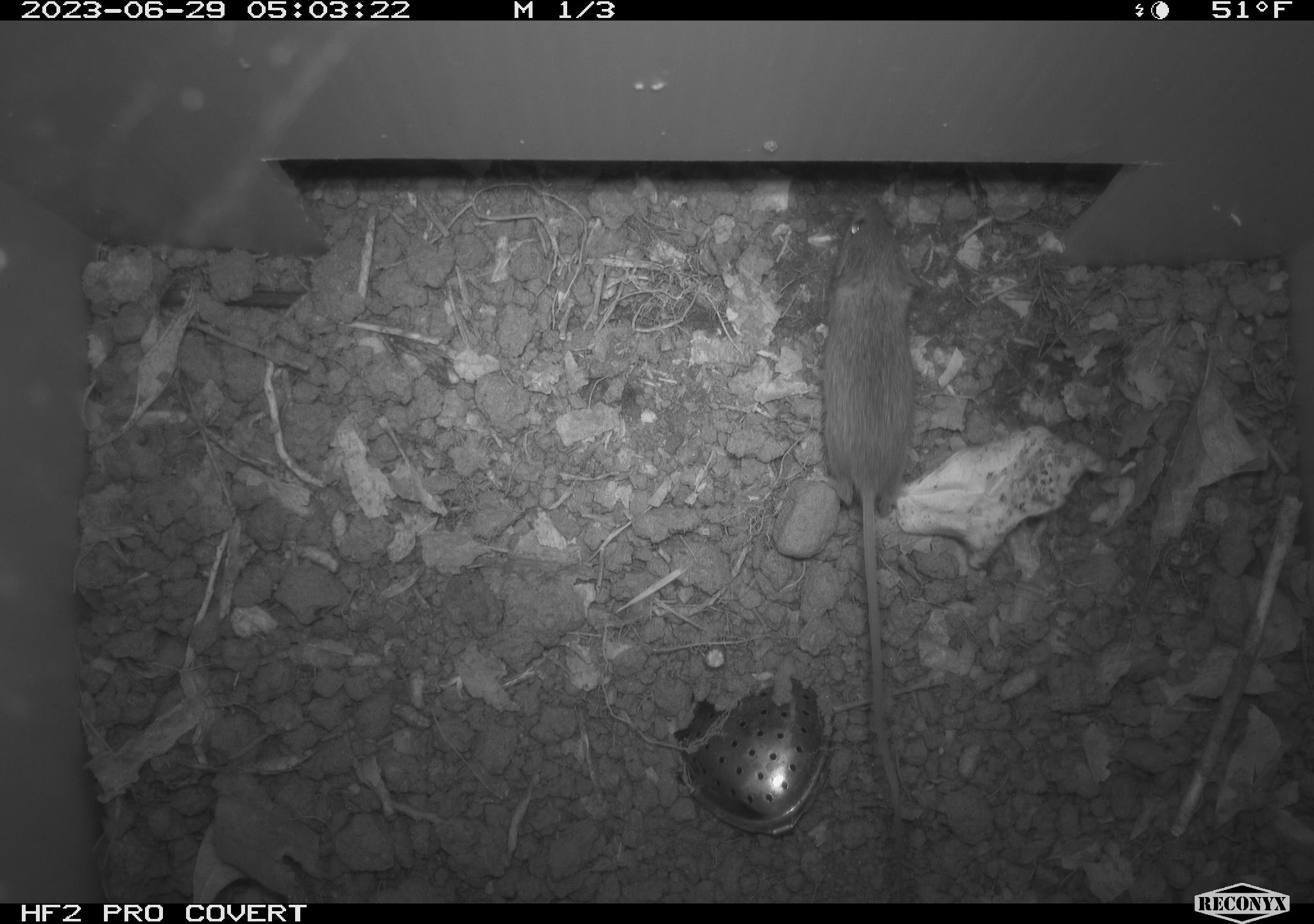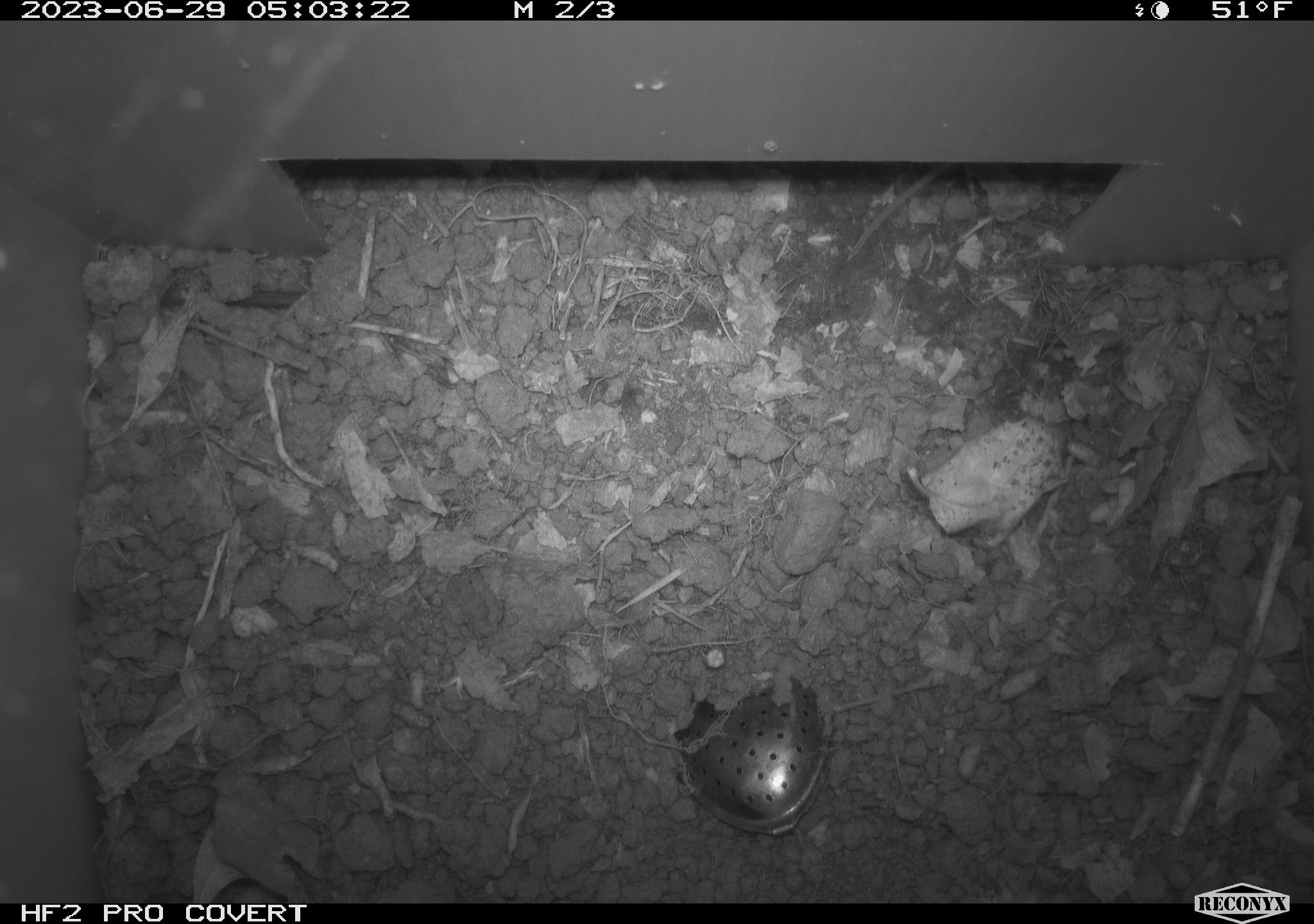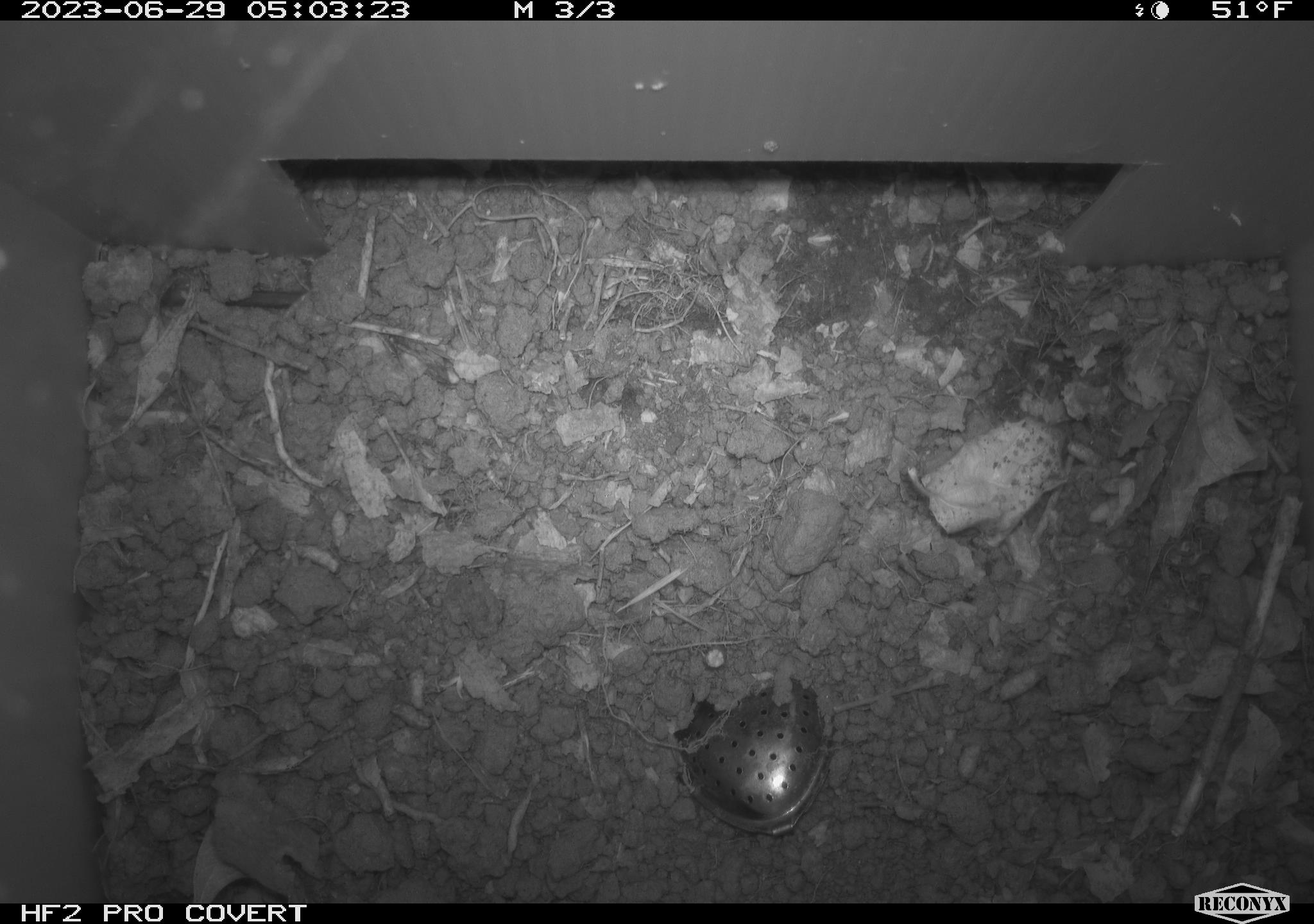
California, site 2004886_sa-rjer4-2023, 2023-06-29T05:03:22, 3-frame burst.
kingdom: Animalia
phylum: Chordata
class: Mammalia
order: Rodentia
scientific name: Rodentia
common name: mouse species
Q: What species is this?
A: Mouse species (Rodentia).